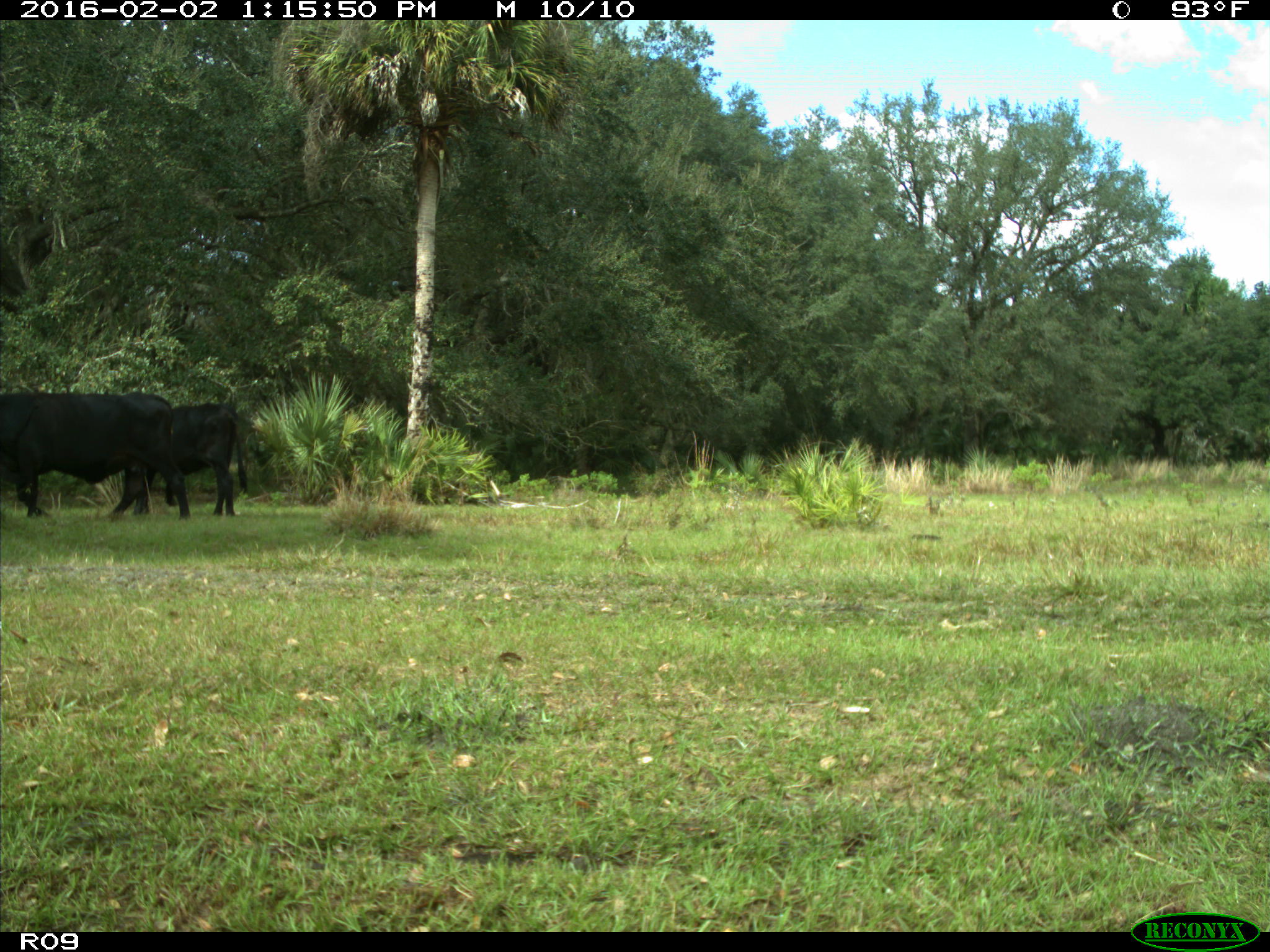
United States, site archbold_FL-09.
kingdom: Animalia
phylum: Chordata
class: Mammalia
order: Artiodactyla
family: Bovidae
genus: Bos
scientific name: Bos taurus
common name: domestic cow